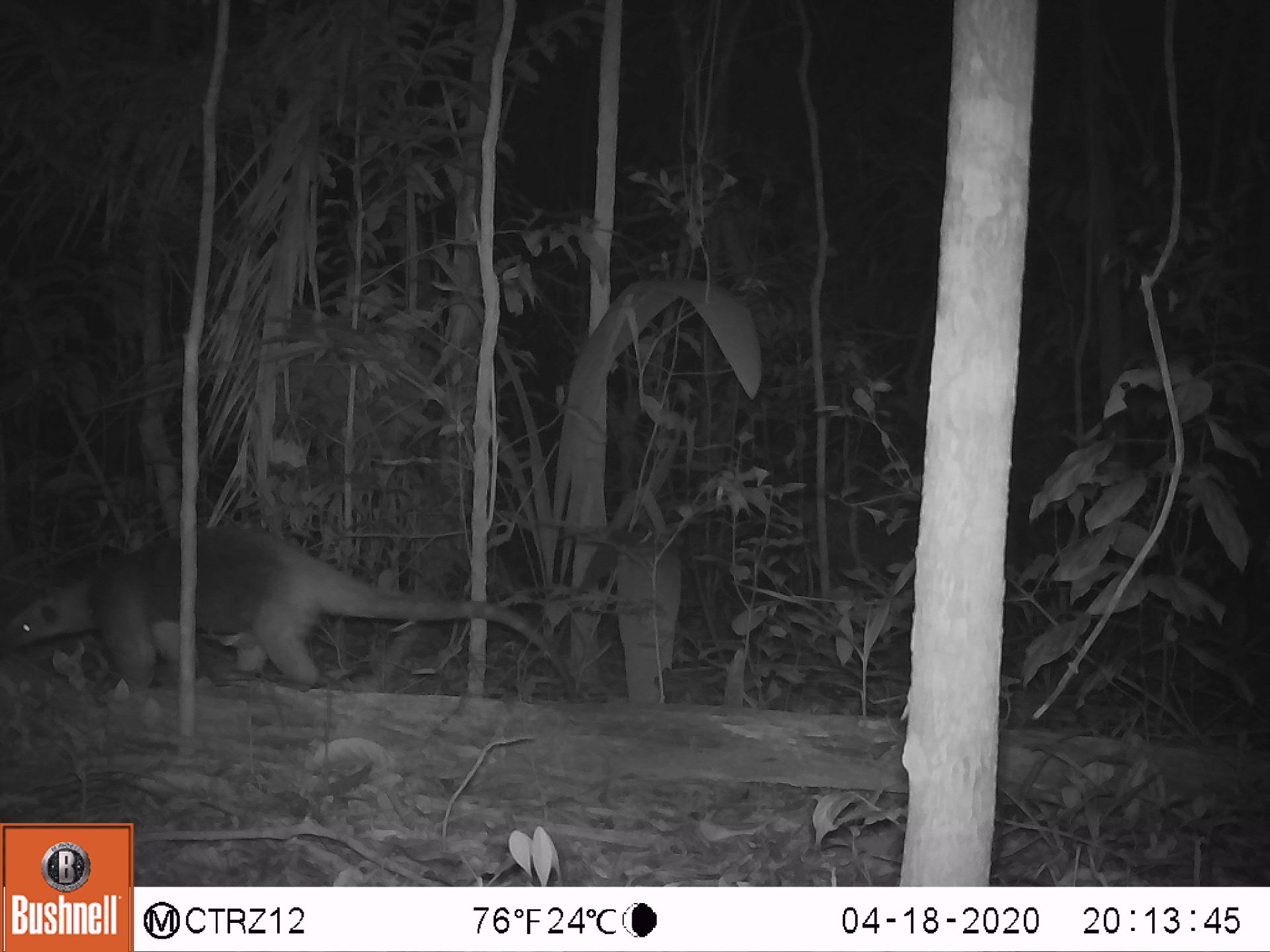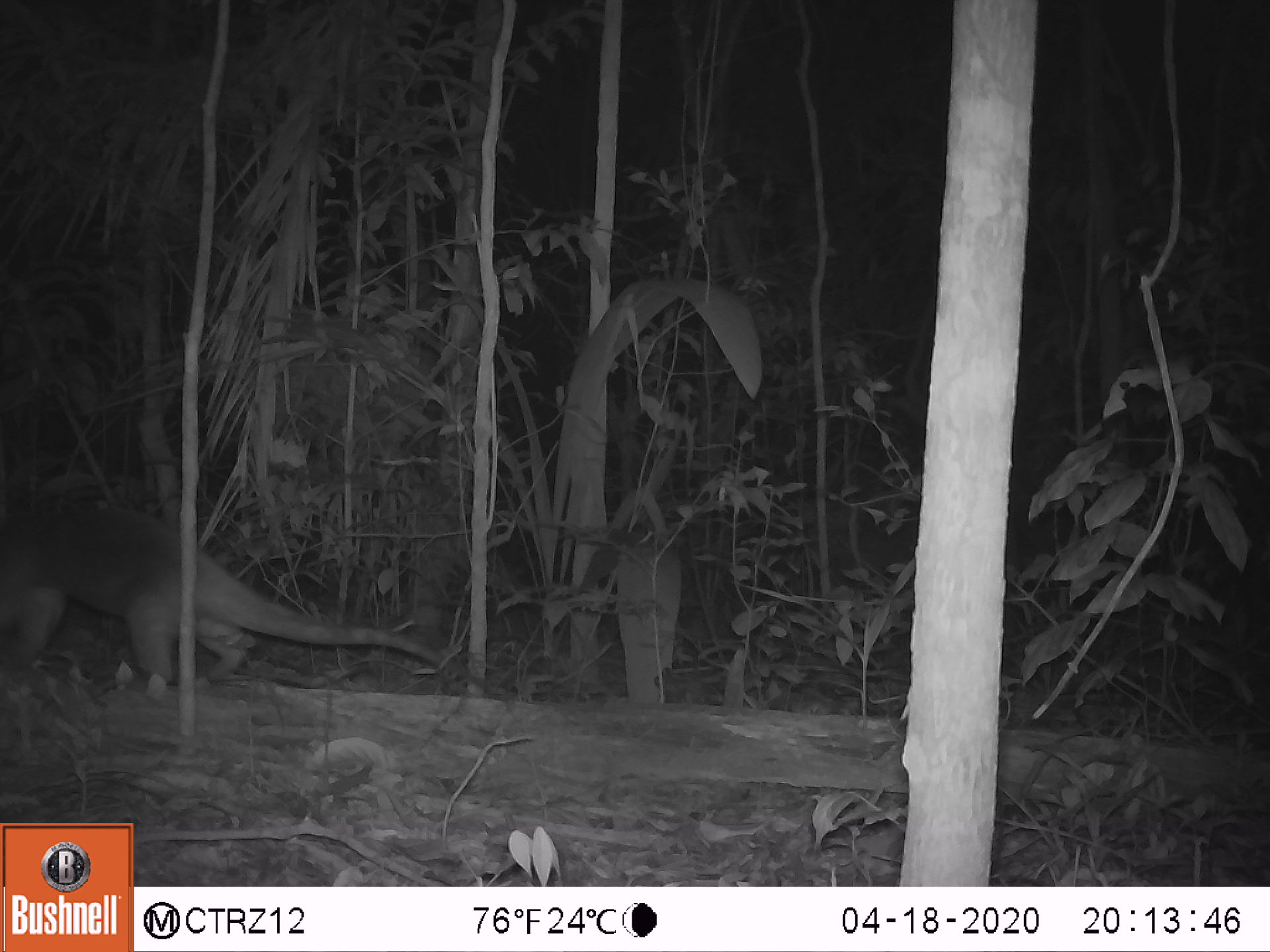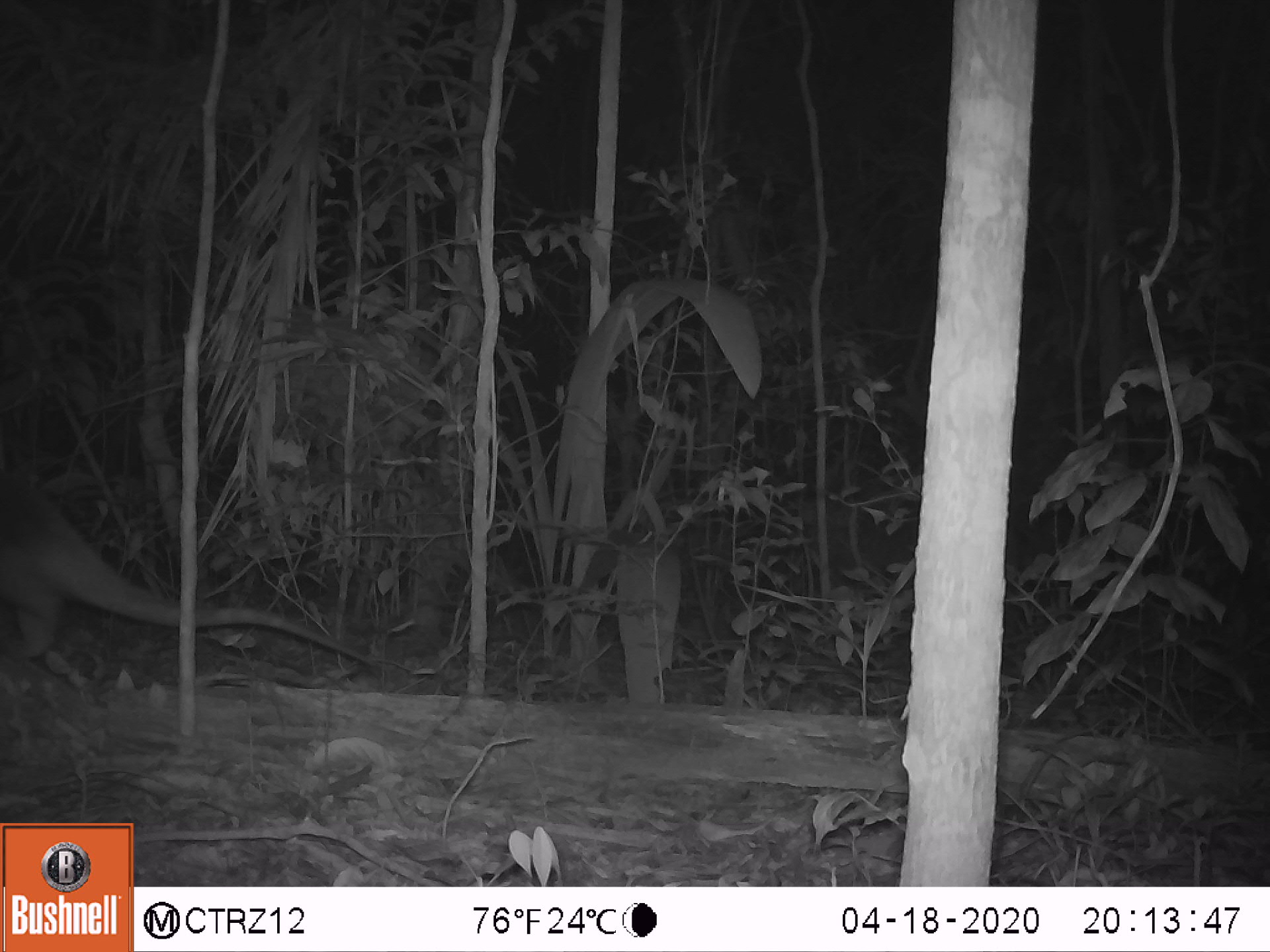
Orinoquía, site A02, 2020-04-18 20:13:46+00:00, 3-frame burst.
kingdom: Animalia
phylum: Chordata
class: Mammalia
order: Pilosa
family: Myrmecophagidae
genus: Tamandua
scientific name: Tamandua tetradactyla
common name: southern tamandua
Southern tamandua (Tamandua tetradactyla).